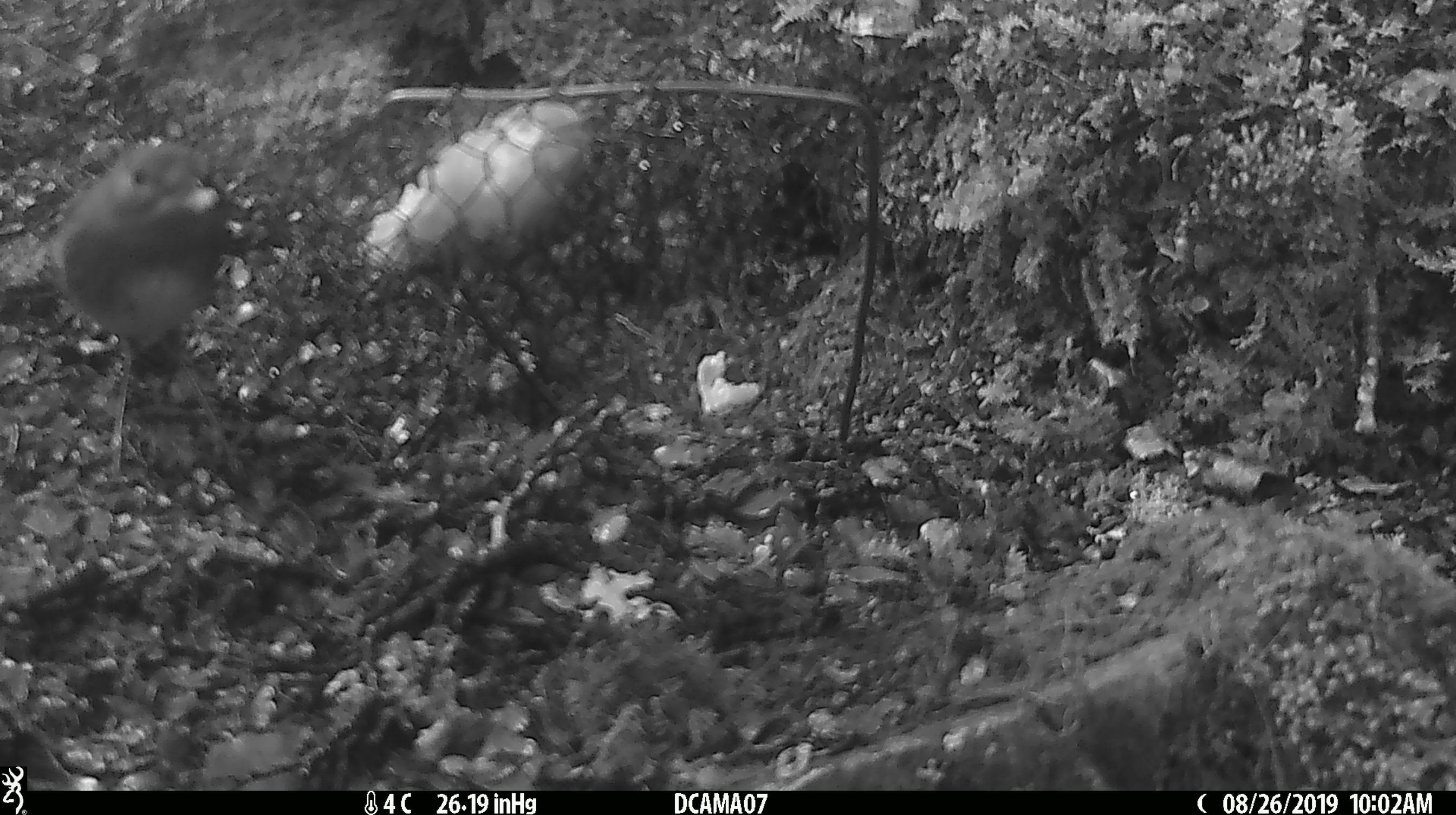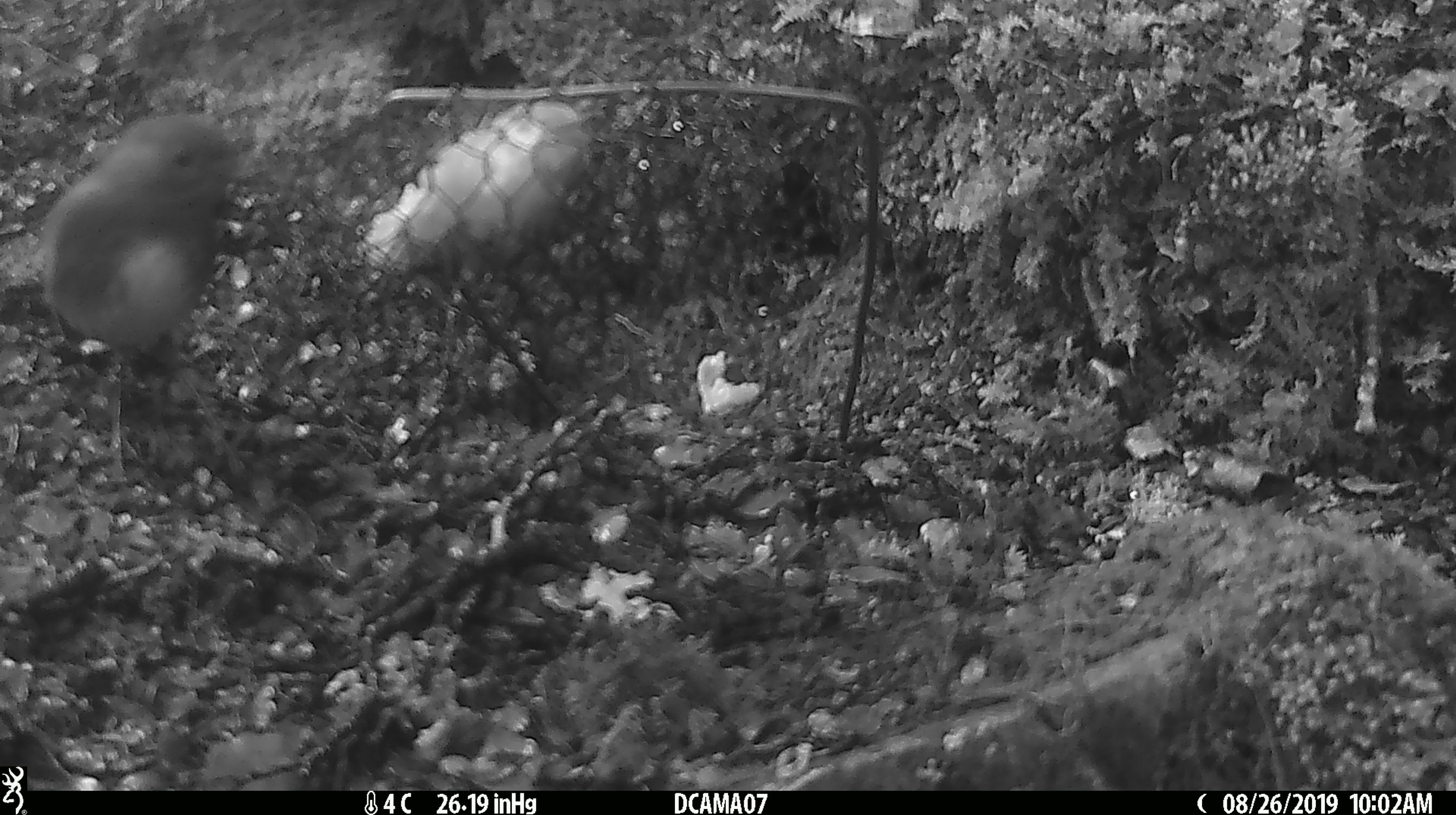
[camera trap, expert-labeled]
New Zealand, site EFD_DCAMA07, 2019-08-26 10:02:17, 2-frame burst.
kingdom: Animalia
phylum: Chordata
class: Aves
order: Passeriformes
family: Petroicidae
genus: Petroica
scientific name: Petroica australis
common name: new zealand robin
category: robin